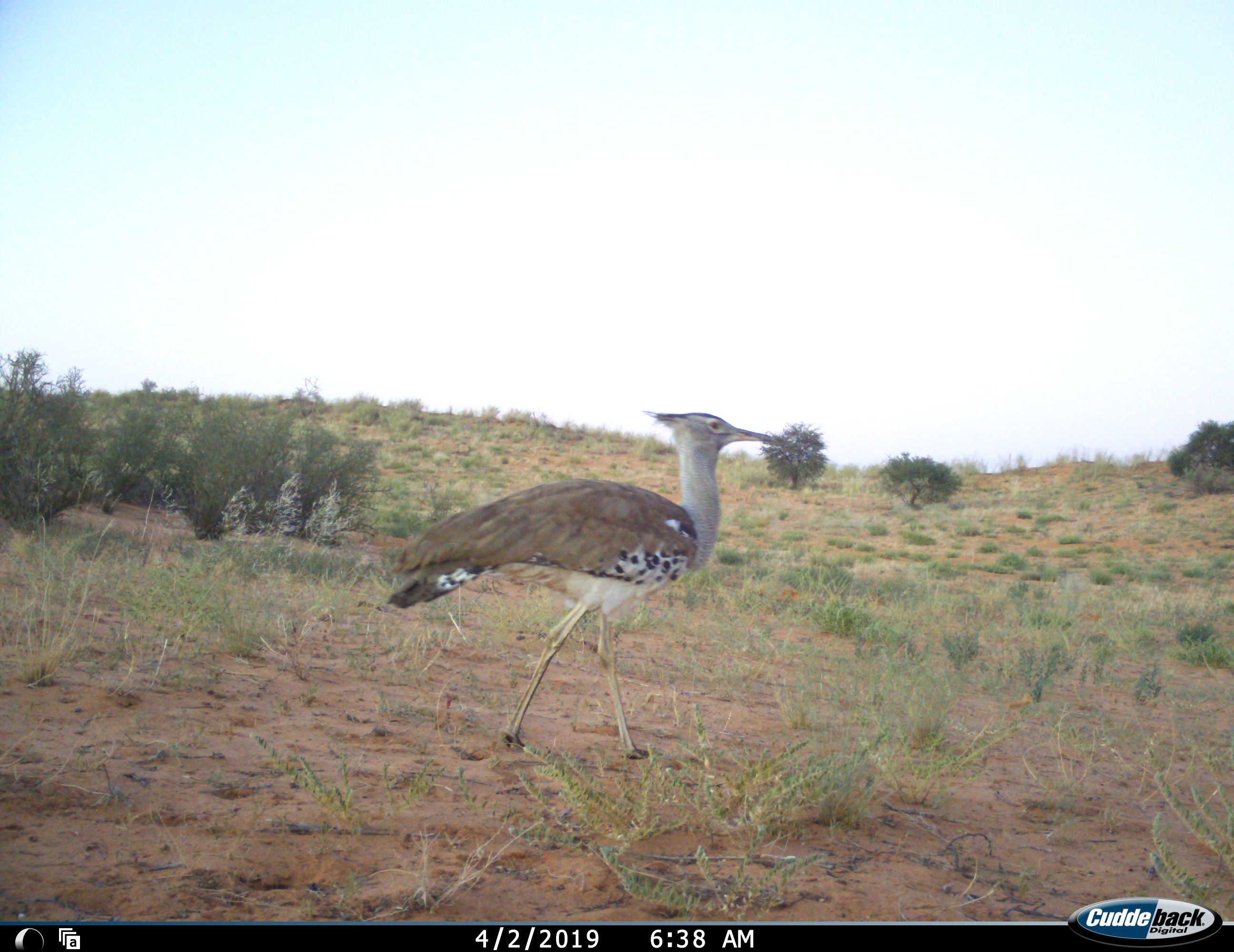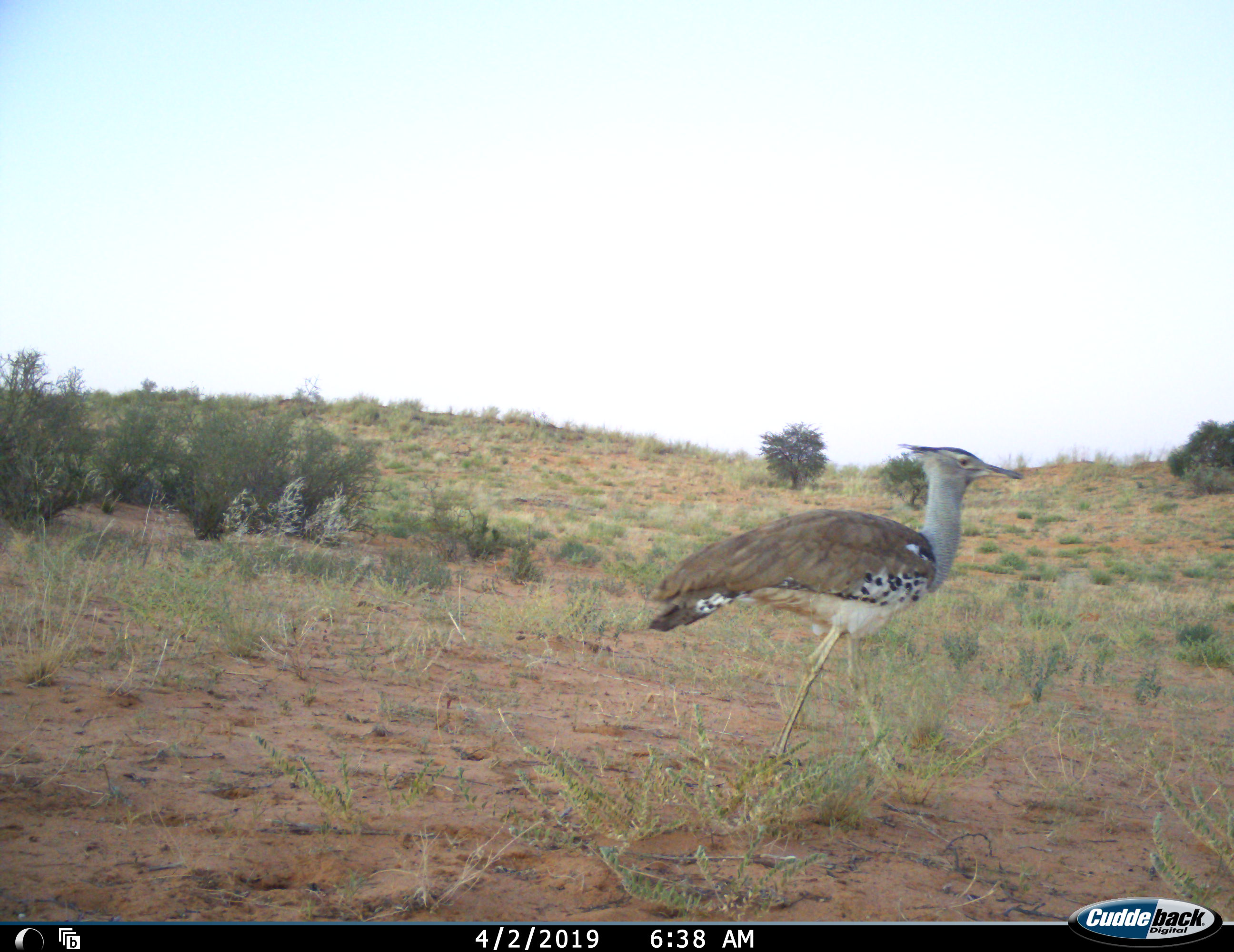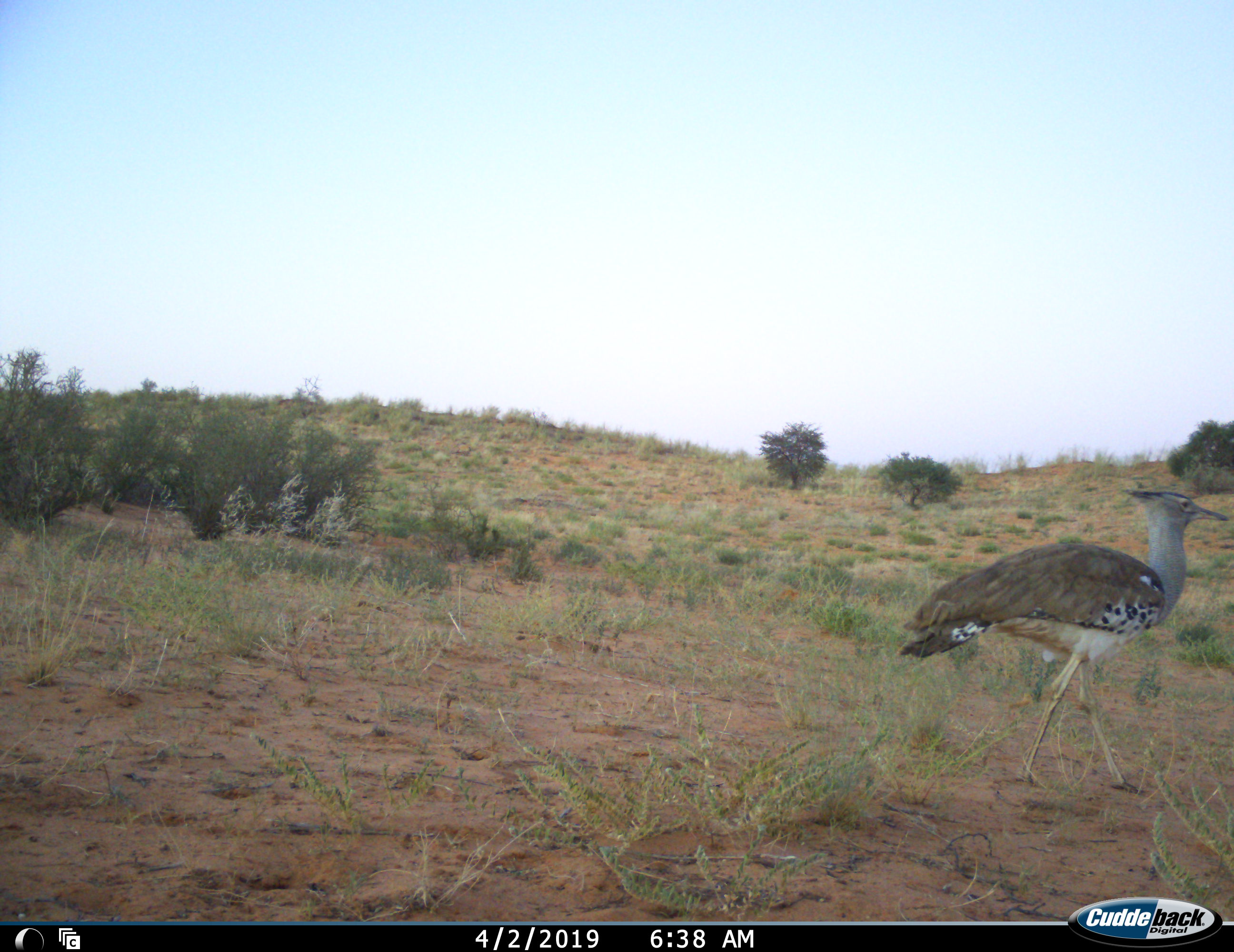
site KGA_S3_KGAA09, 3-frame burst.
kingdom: Animalia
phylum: Chordata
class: Aves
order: Otidiformes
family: Otididae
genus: Ardeotis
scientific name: Ardeotis kori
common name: kori bustard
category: bustardkori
Bustardkori (kori bustard) (Ardeotis kori), count 1. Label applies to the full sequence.